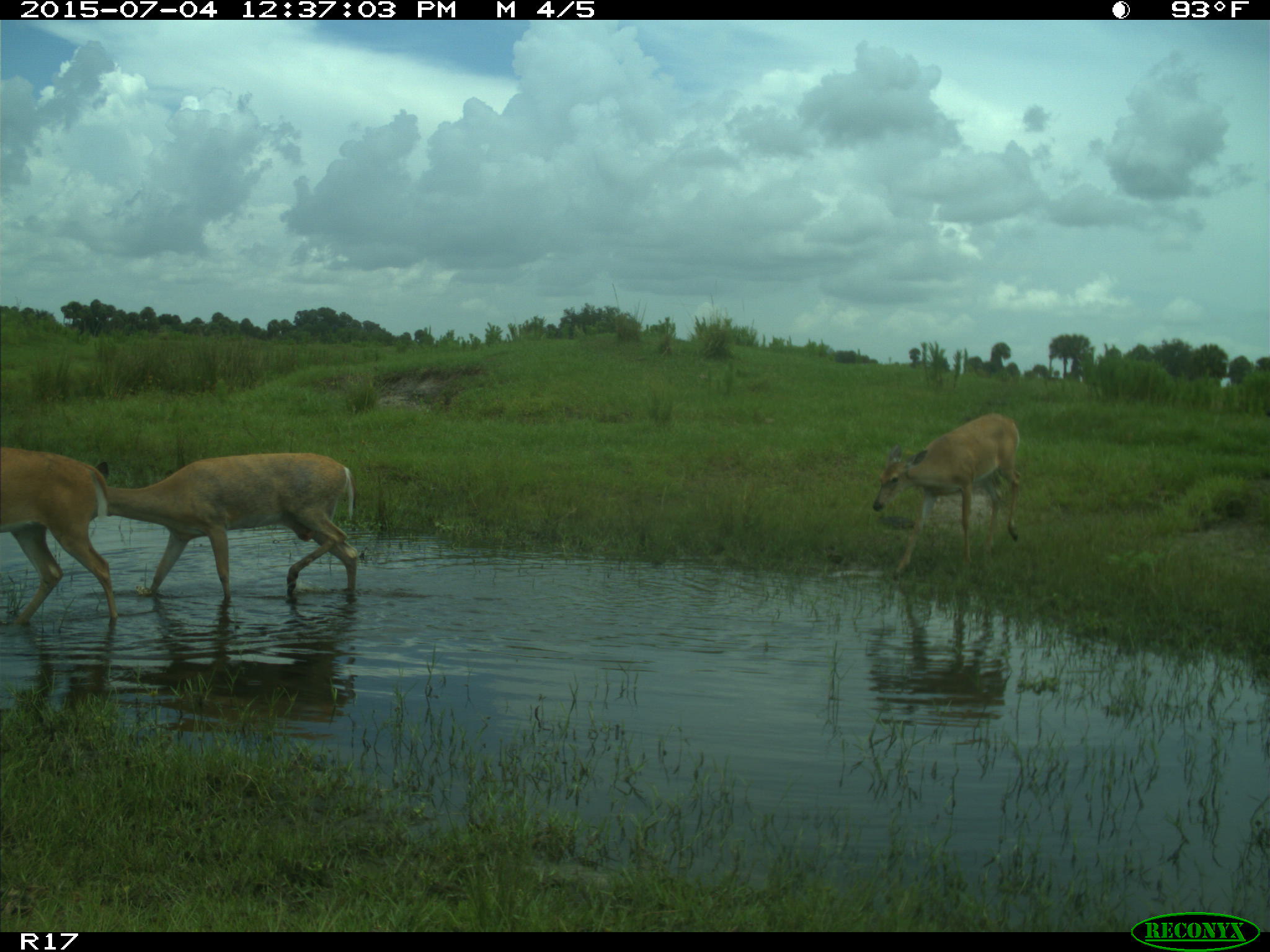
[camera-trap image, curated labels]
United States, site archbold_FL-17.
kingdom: Animalia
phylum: Chordata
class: Mammalia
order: Artiodactyla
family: Cervidae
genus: Odocoileus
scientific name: Odocoileus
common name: deer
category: unidentified deer